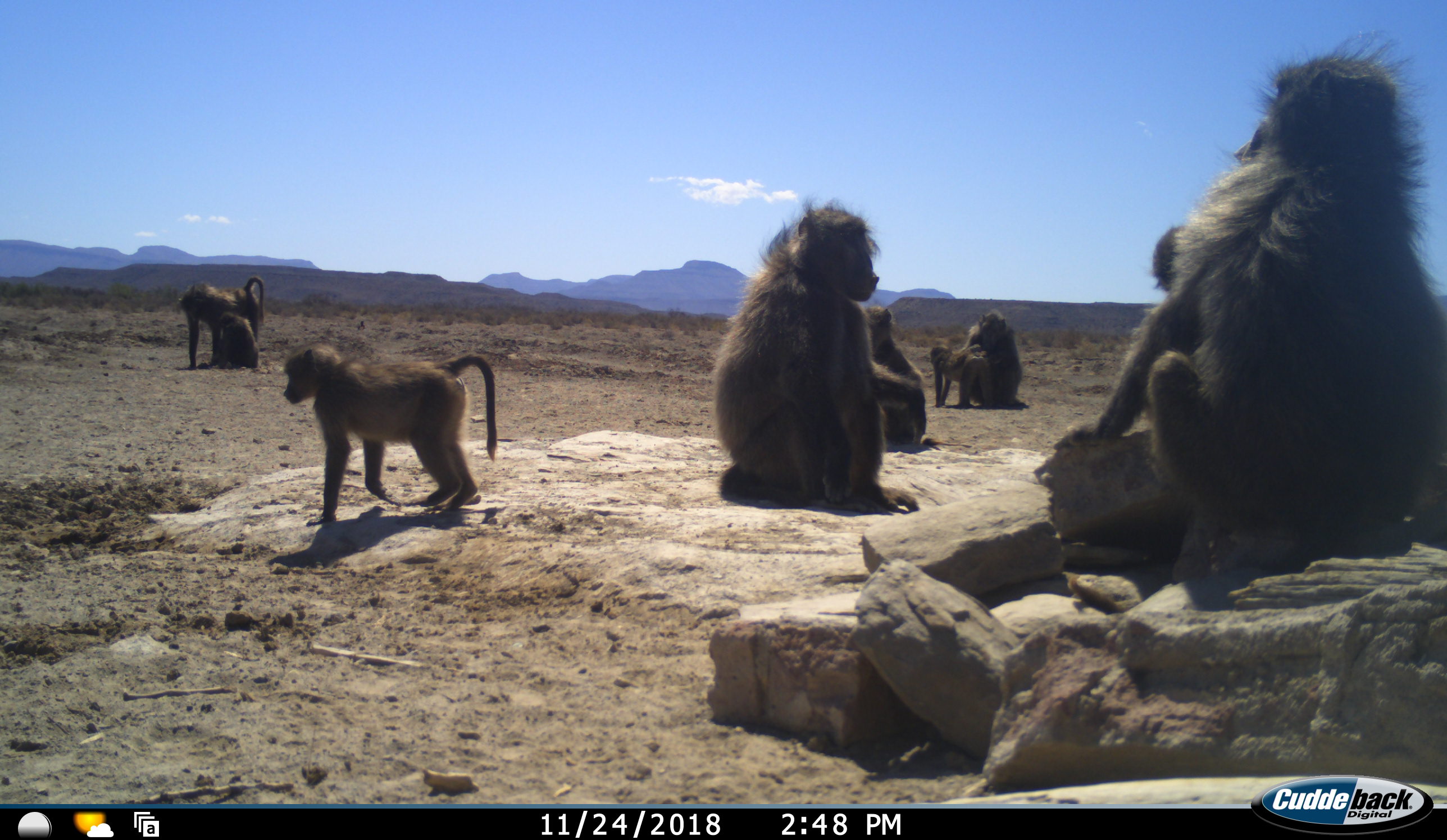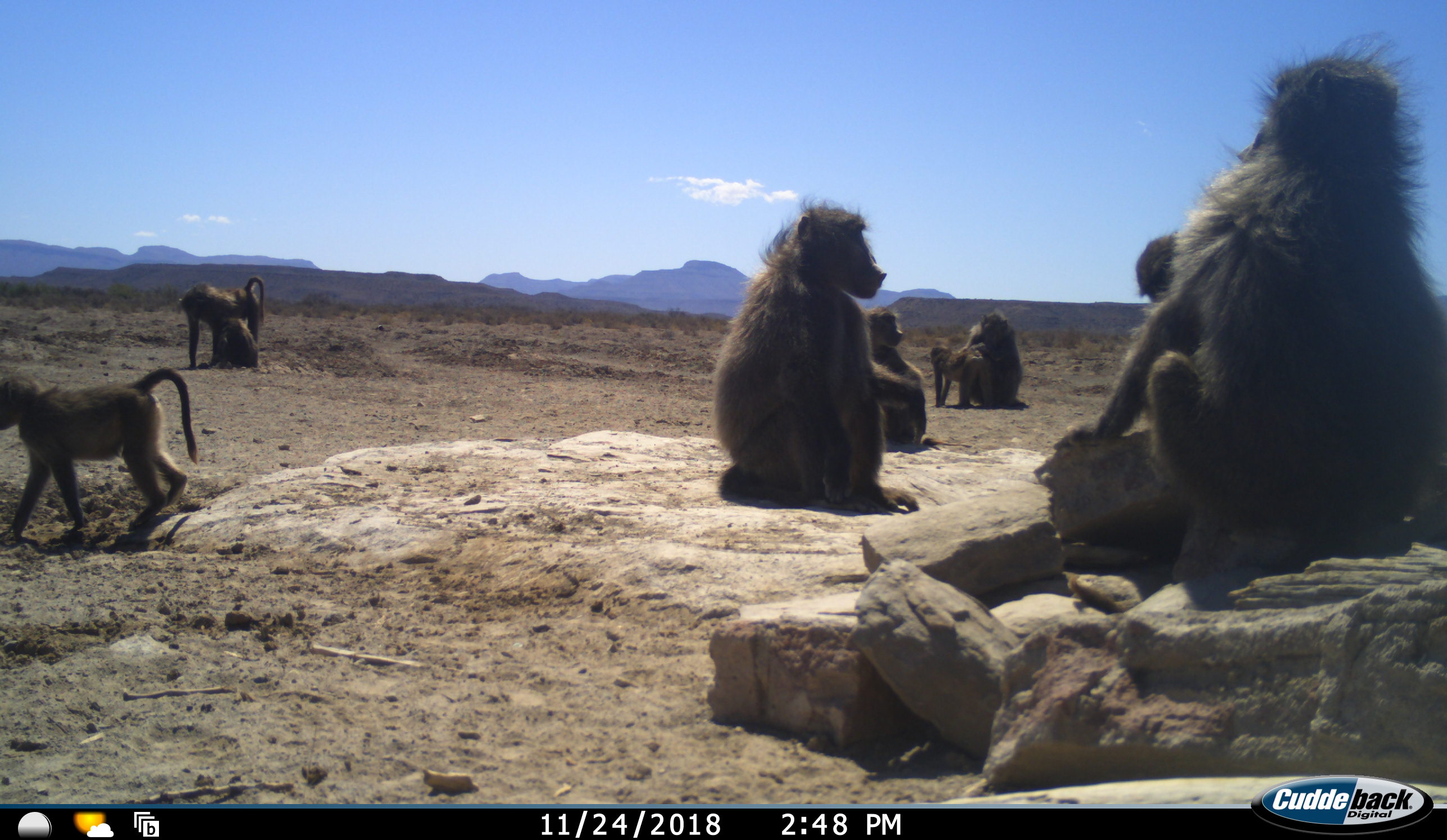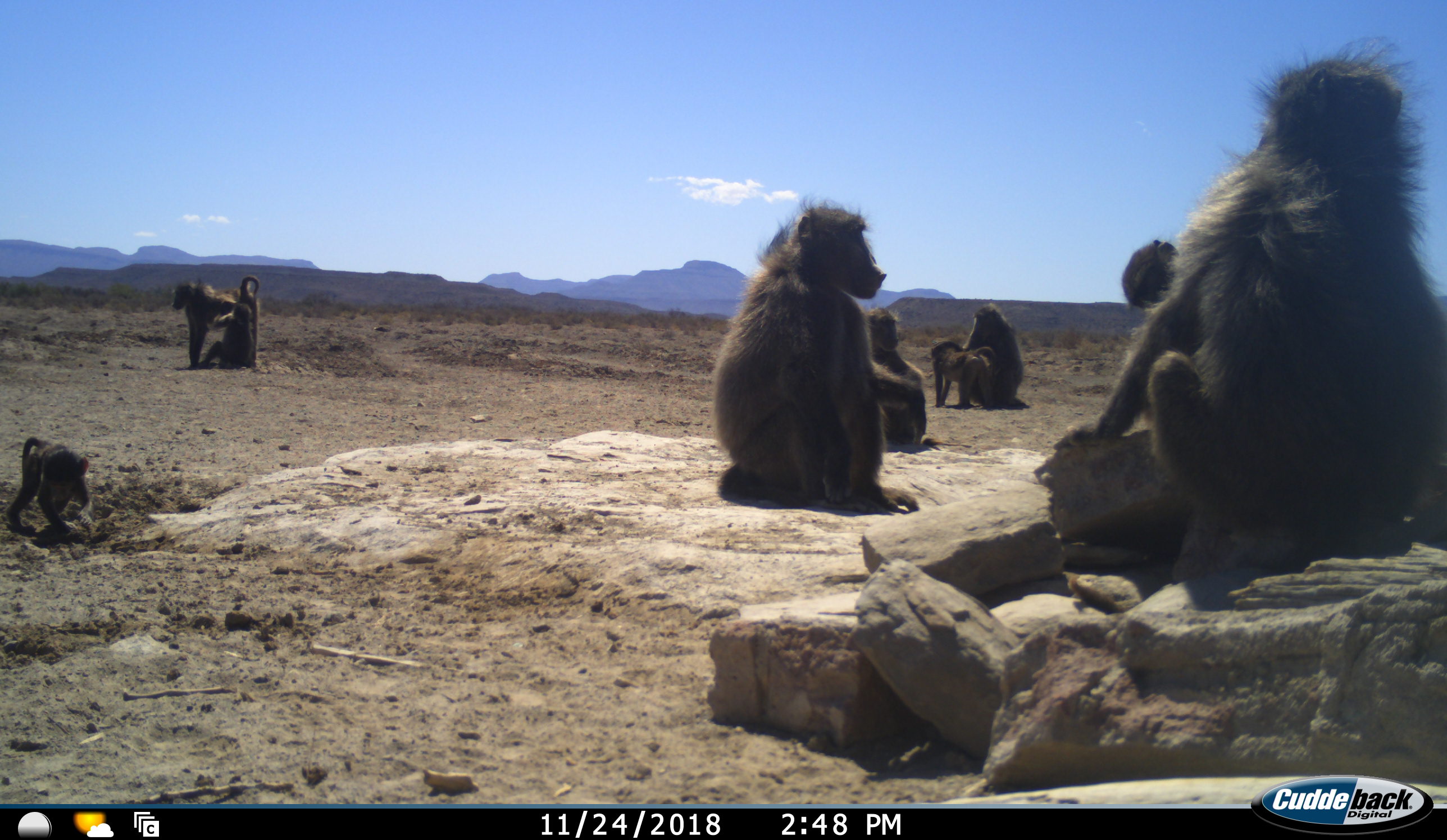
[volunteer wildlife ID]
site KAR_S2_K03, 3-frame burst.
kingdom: Animalia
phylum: Chordata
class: Mammalia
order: Primates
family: Cercopithecidae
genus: Papio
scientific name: Papio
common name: baboon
Baboon (Papio), count 9. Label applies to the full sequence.